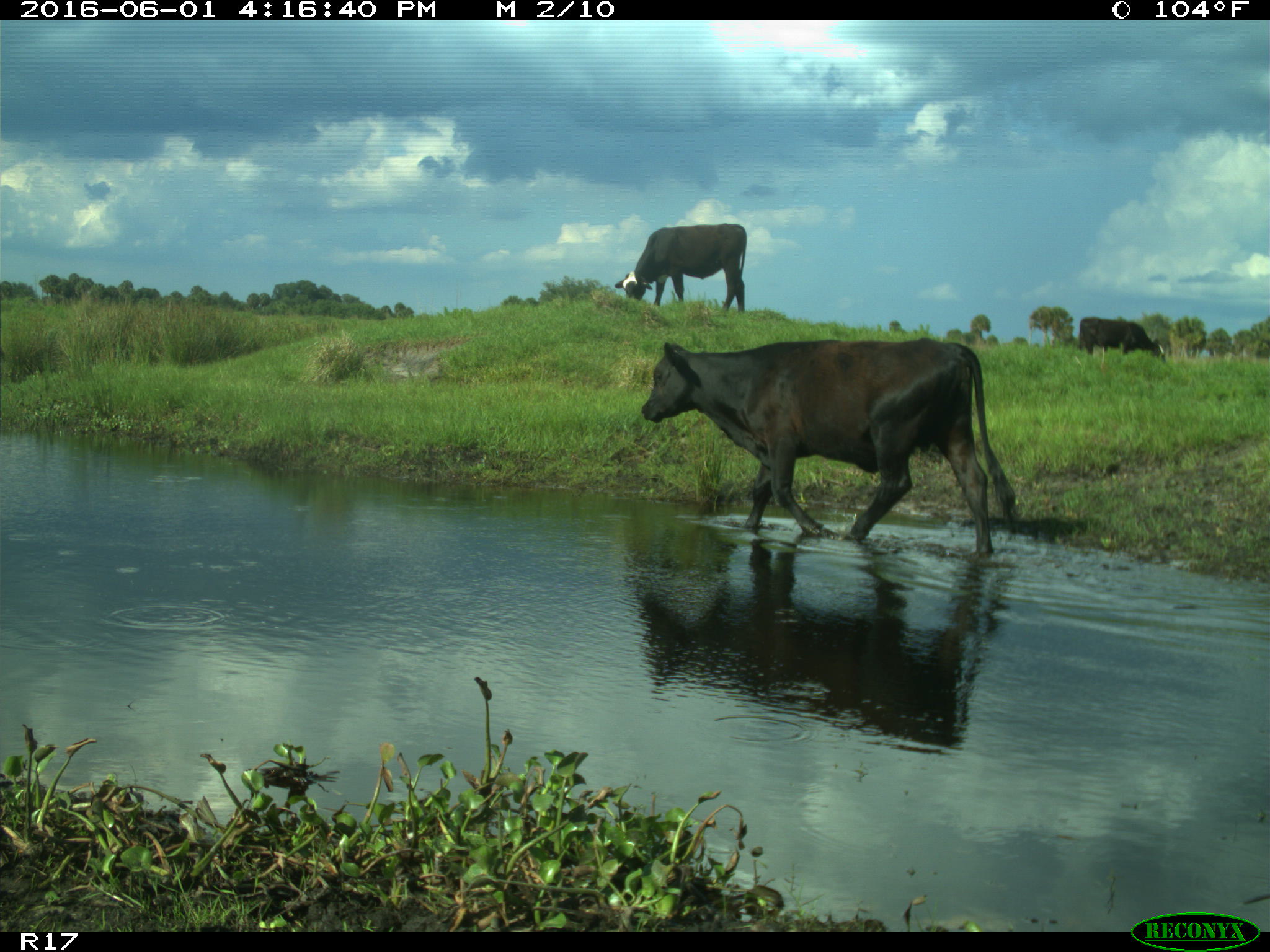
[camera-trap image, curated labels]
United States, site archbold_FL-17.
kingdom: Animalia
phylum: Chordata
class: Mammalia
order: Artiodactyla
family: Bovidae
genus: Bos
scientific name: Bos taurus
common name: domestic cow